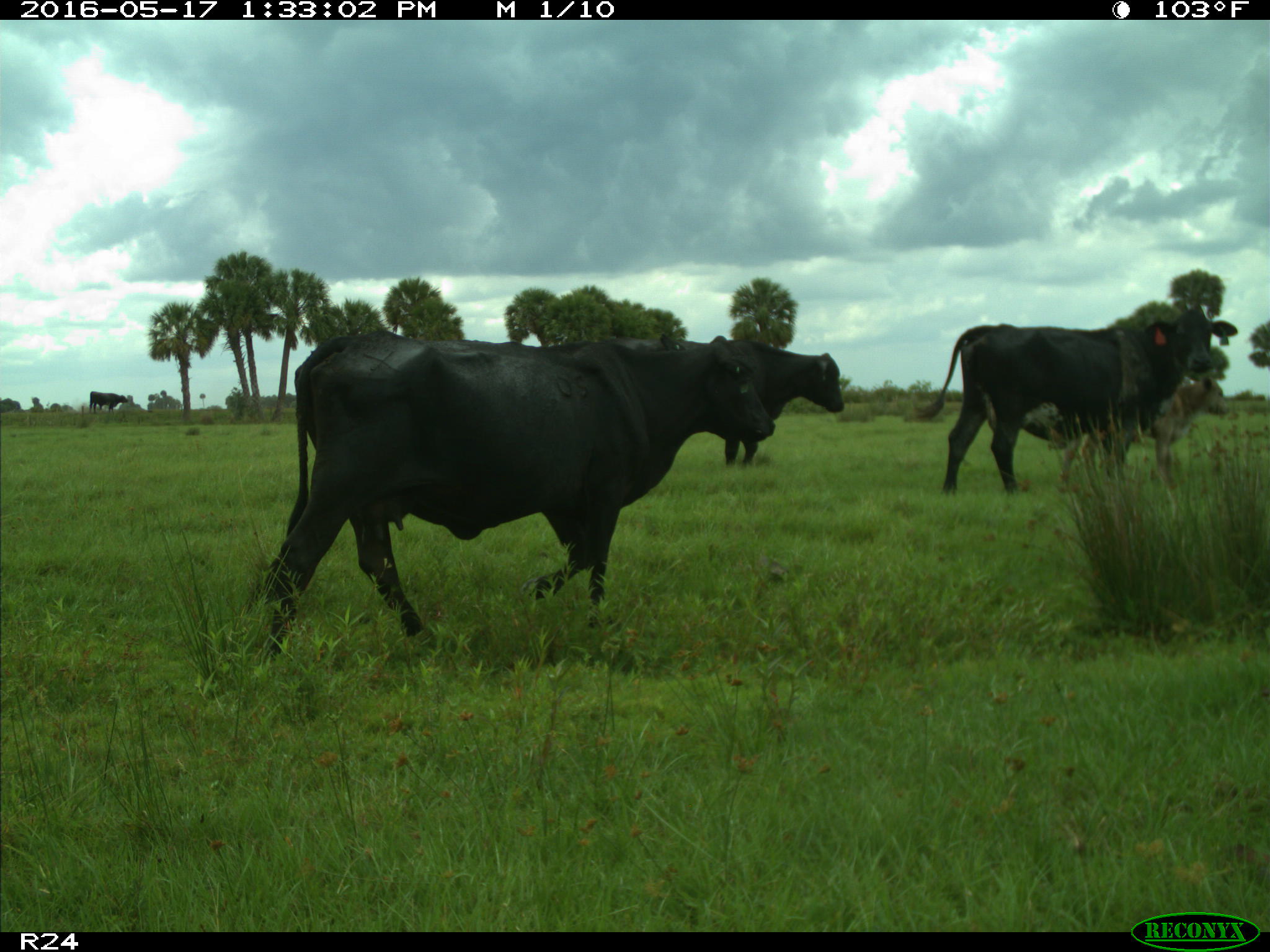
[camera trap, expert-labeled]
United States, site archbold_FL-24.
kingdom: Animalia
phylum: Chordata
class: Mammalia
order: Artiodactyla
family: Bovidae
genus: Bos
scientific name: Bos taurus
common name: domestic cow